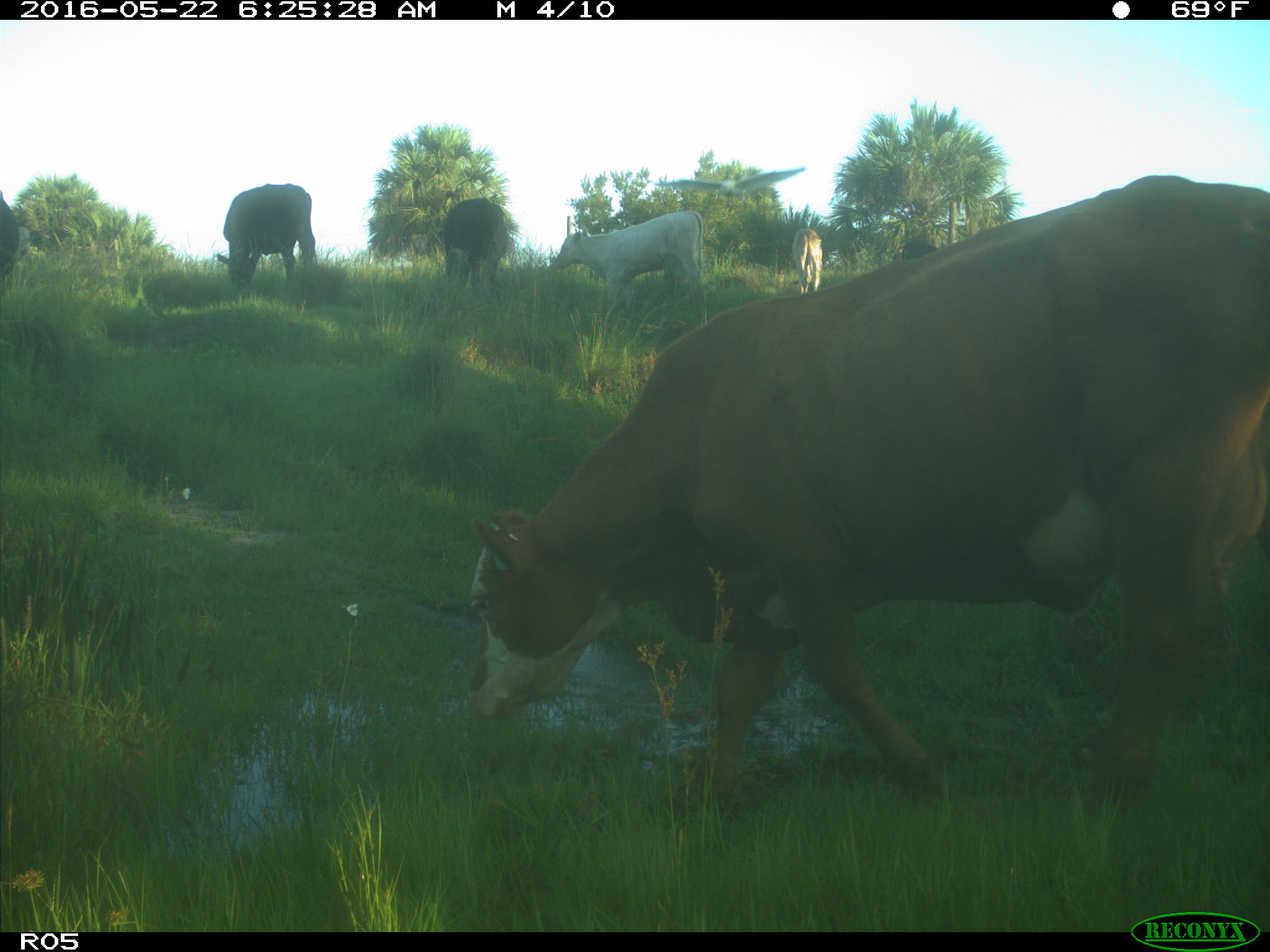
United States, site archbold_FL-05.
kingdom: Animalia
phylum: Chordata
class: Mammalia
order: Artiodactyla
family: Bovidae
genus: Bos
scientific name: Bos taurus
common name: domestic cow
Bos taurus (domestic cow).